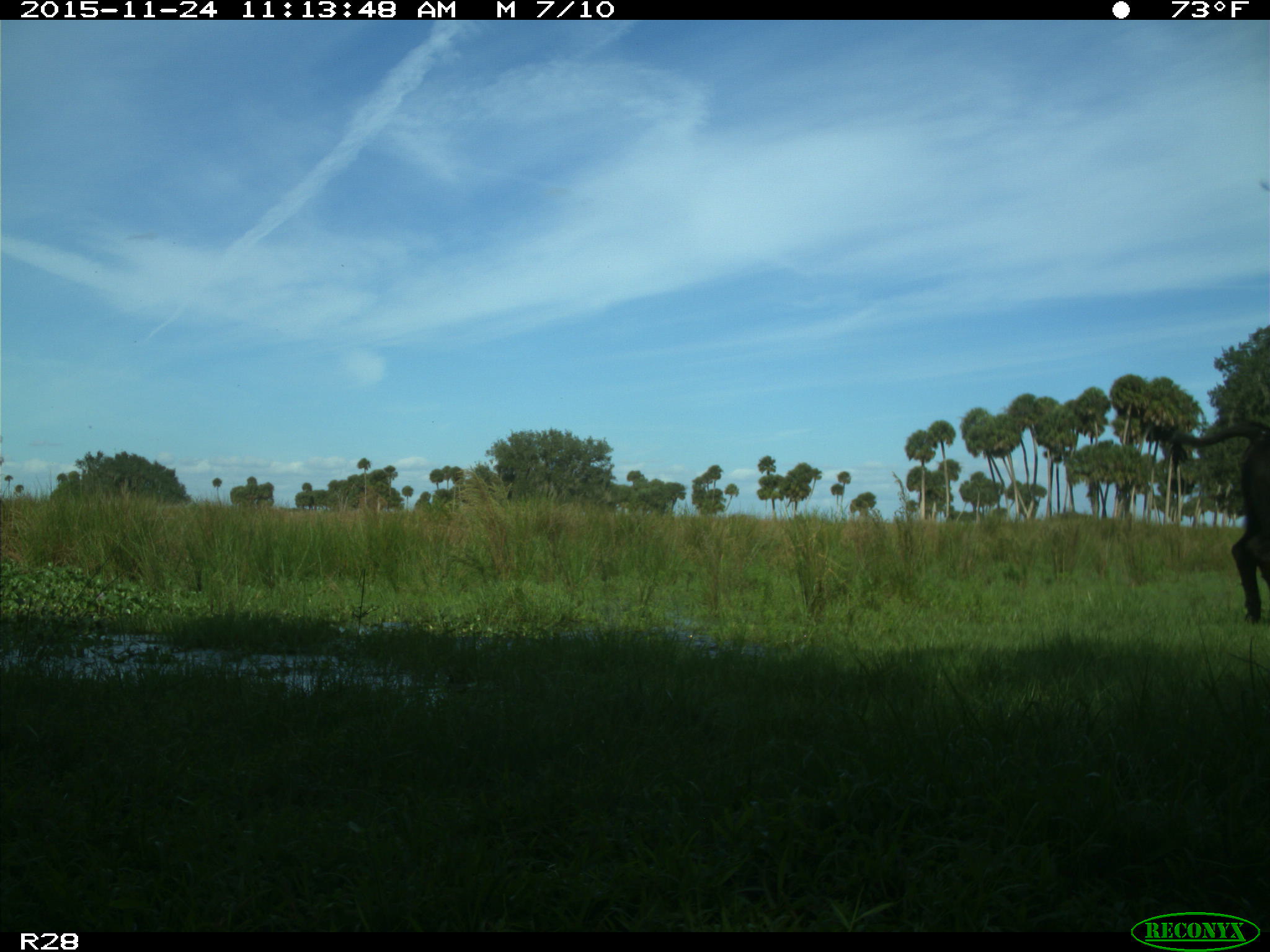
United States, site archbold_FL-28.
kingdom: Animalia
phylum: Chordata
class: Mammalia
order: Artiodactyla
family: Bovidae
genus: Bos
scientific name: Bos taurus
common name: domestic cow